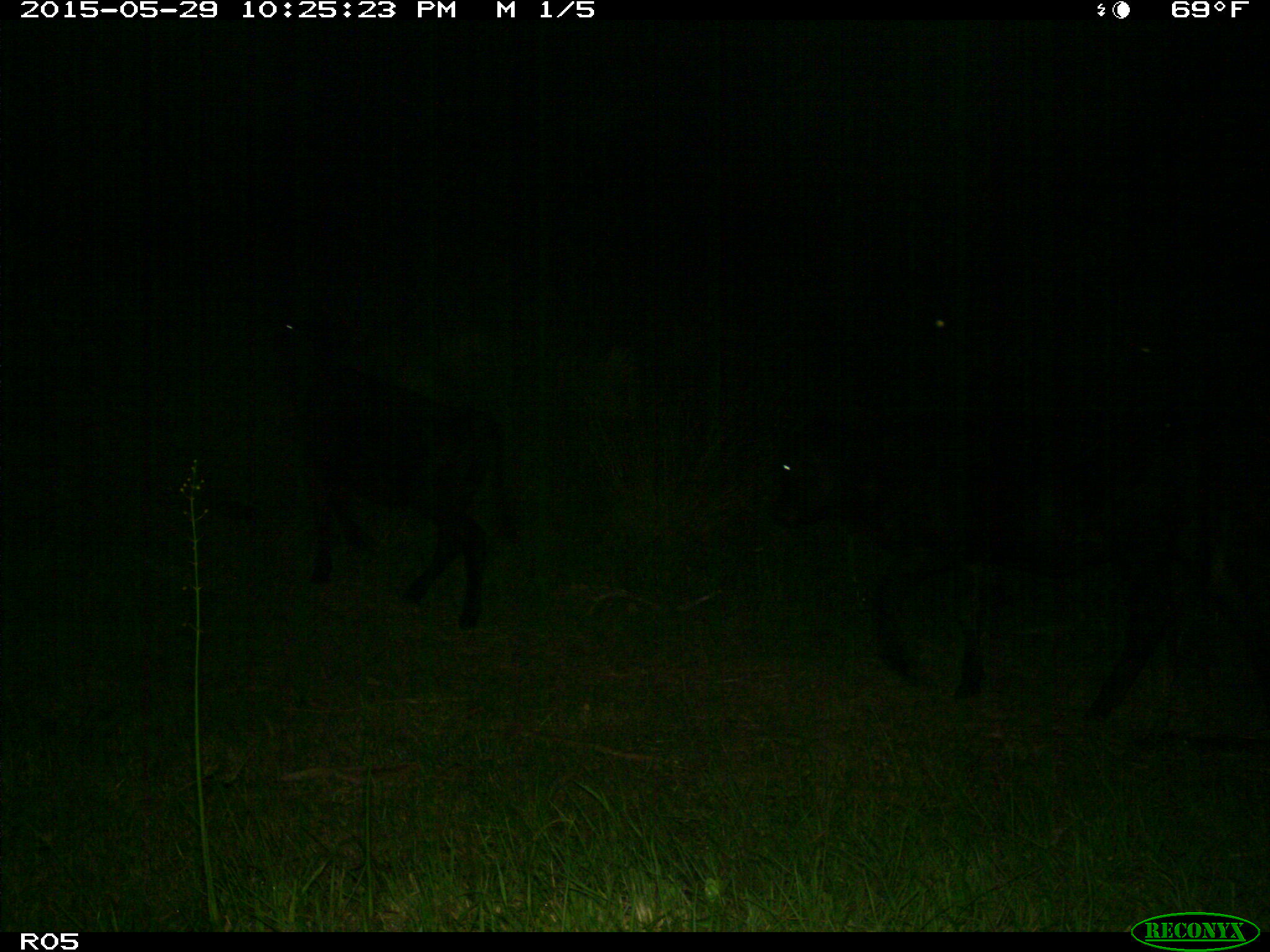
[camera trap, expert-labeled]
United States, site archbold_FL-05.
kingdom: Animalia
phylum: Chordata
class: Mammalia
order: Artiodactyla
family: Bovidae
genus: Bos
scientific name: Bos taurus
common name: domestic cow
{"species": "Bos taurus (domestic cow)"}